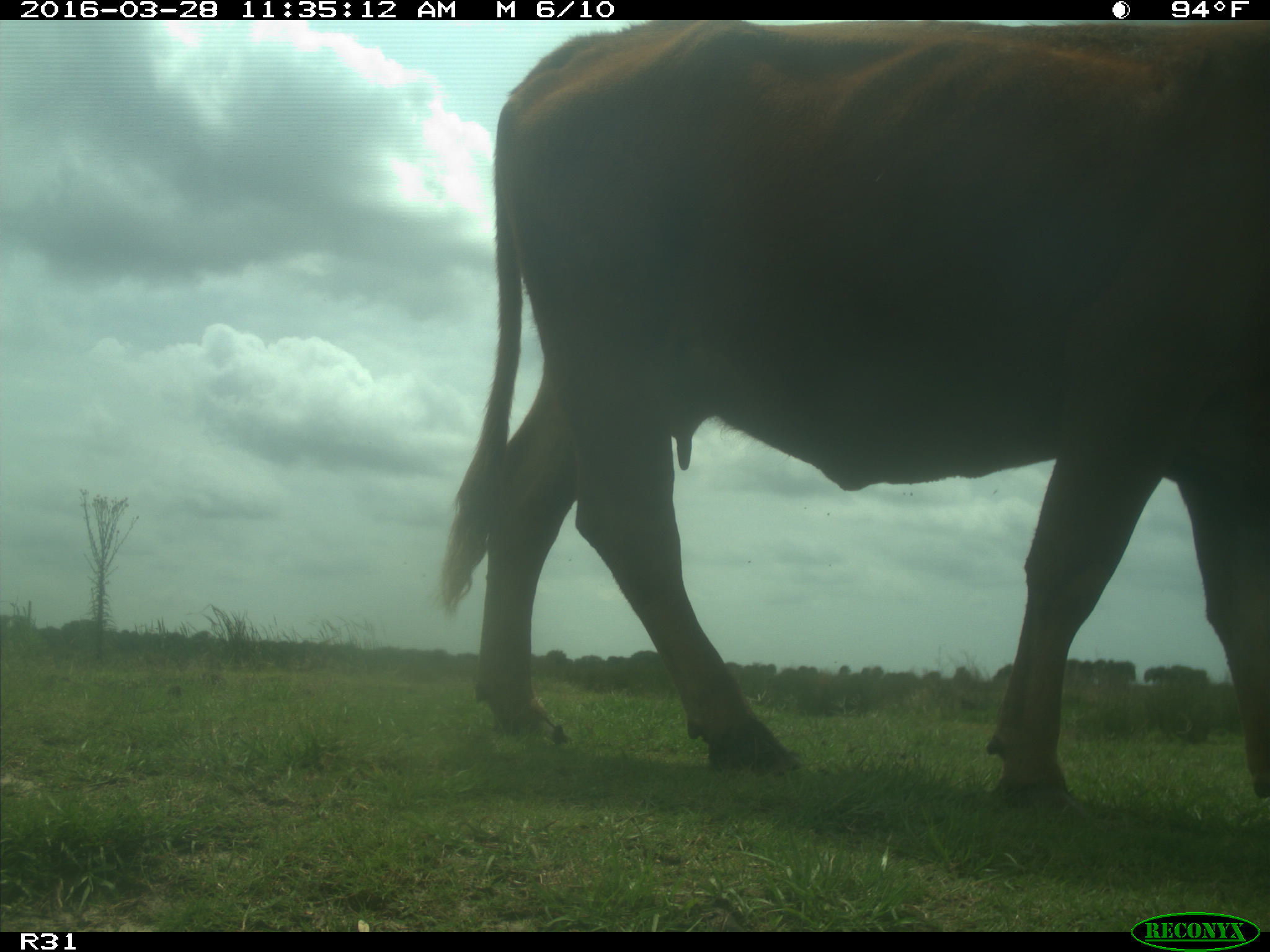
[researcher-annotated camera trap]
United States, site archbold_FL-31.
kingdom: Animalia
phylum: Chordata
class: Mammalia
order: Artiodactyla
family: Bovidae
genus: Bos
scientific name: Bos taurus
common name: domestic cow